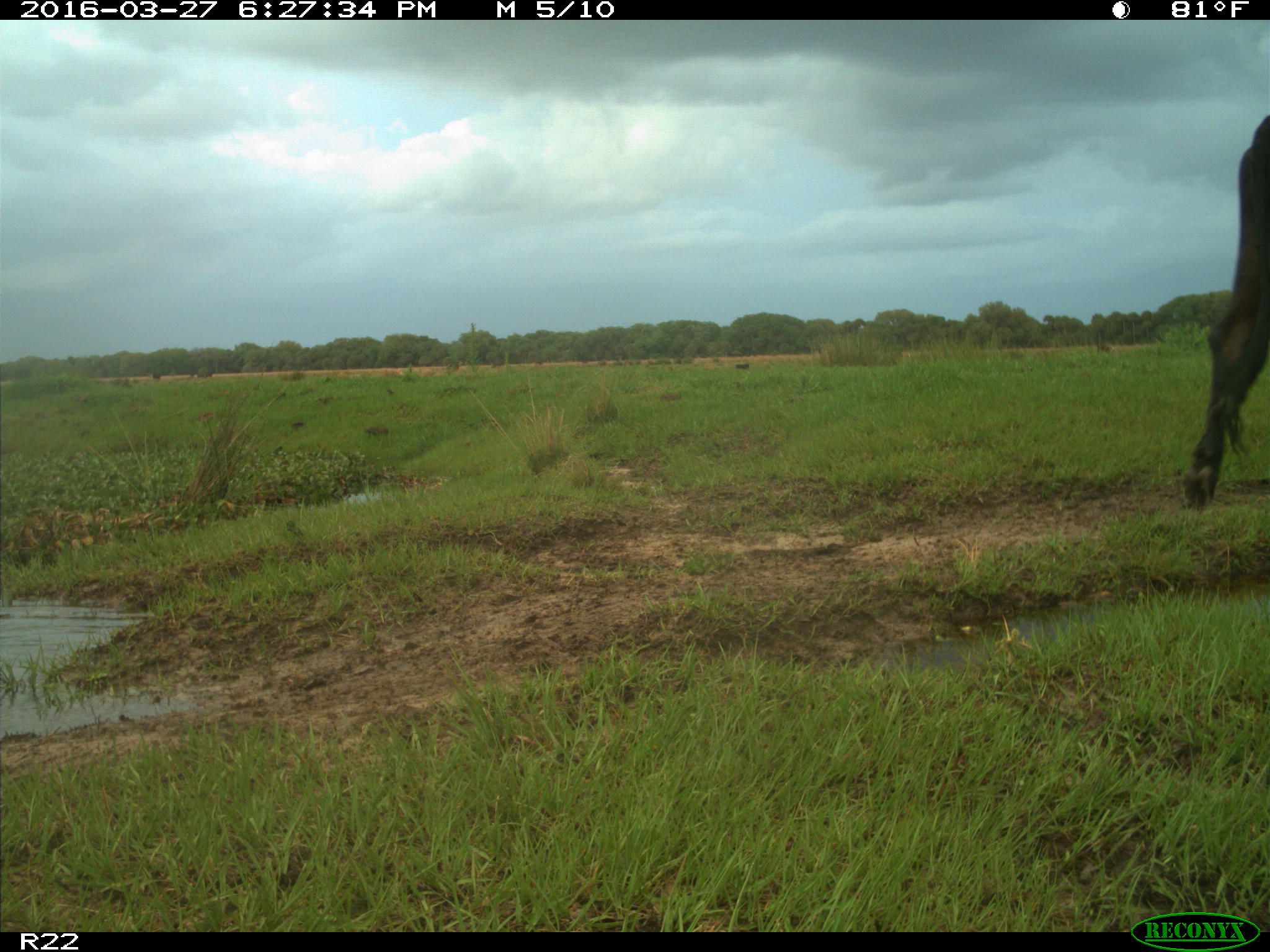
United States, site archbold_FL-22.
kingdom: Animalia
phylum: Chordata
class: Mammalia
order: Artiodactyla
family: Bovidae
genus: Bos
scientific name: Bos taurus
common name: domestic cow